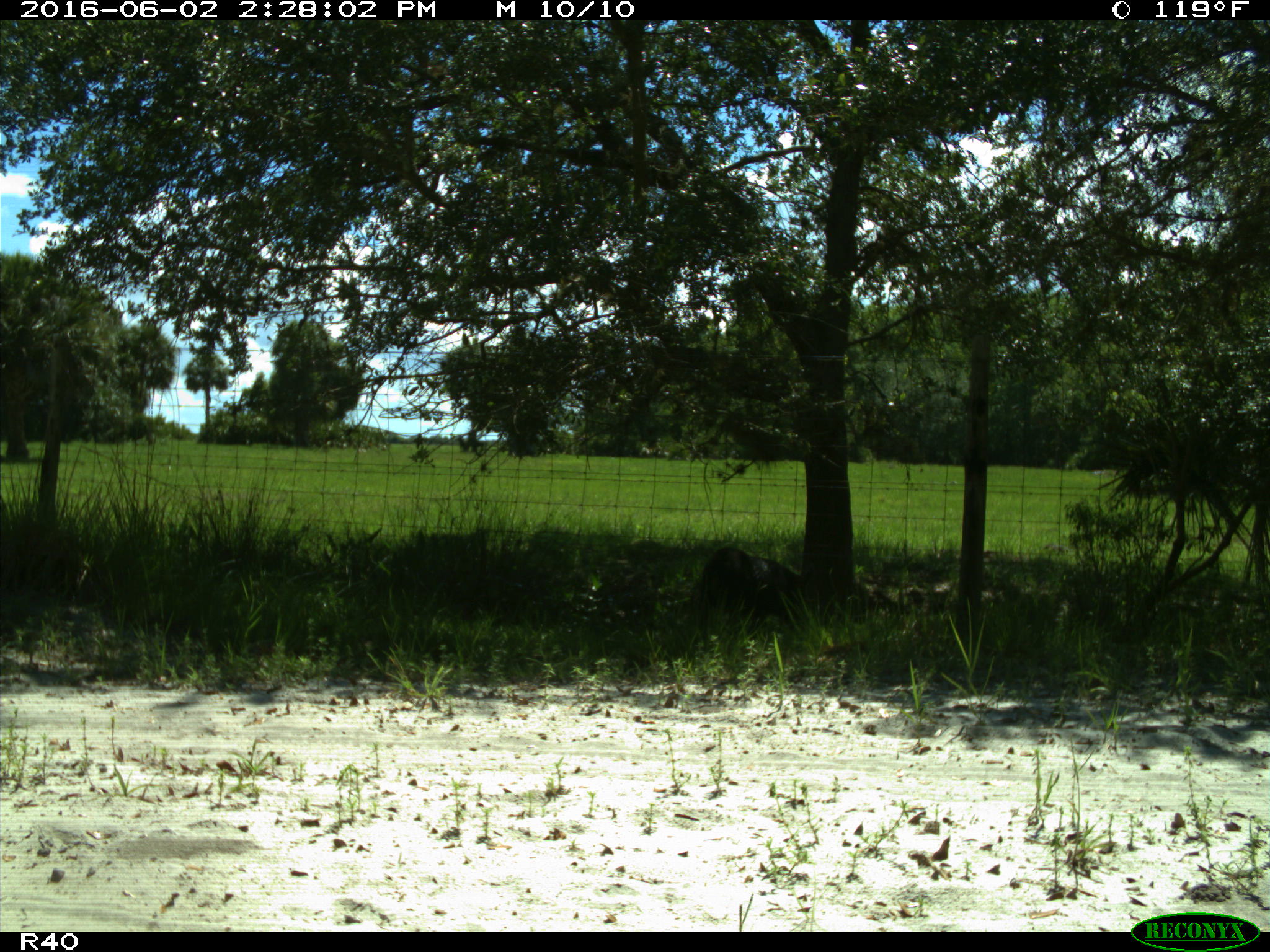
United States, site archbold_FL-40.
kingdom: Animalia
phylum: Chordata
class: Mammalia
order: Artiodactyla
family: Suidae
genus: Sus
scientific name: Sus scrofa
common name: wild boar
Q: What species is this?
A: Sus scrofa (wild boar).